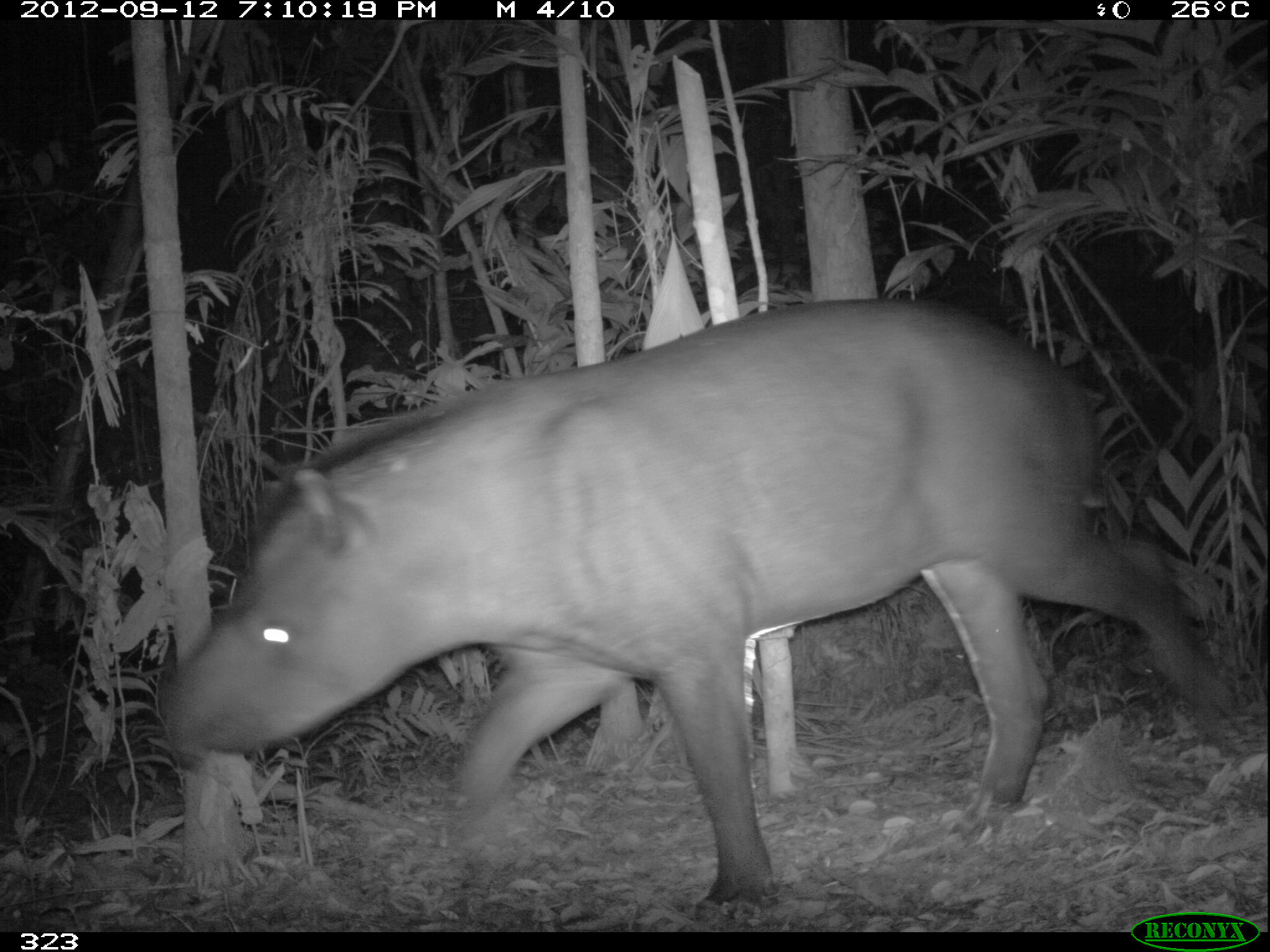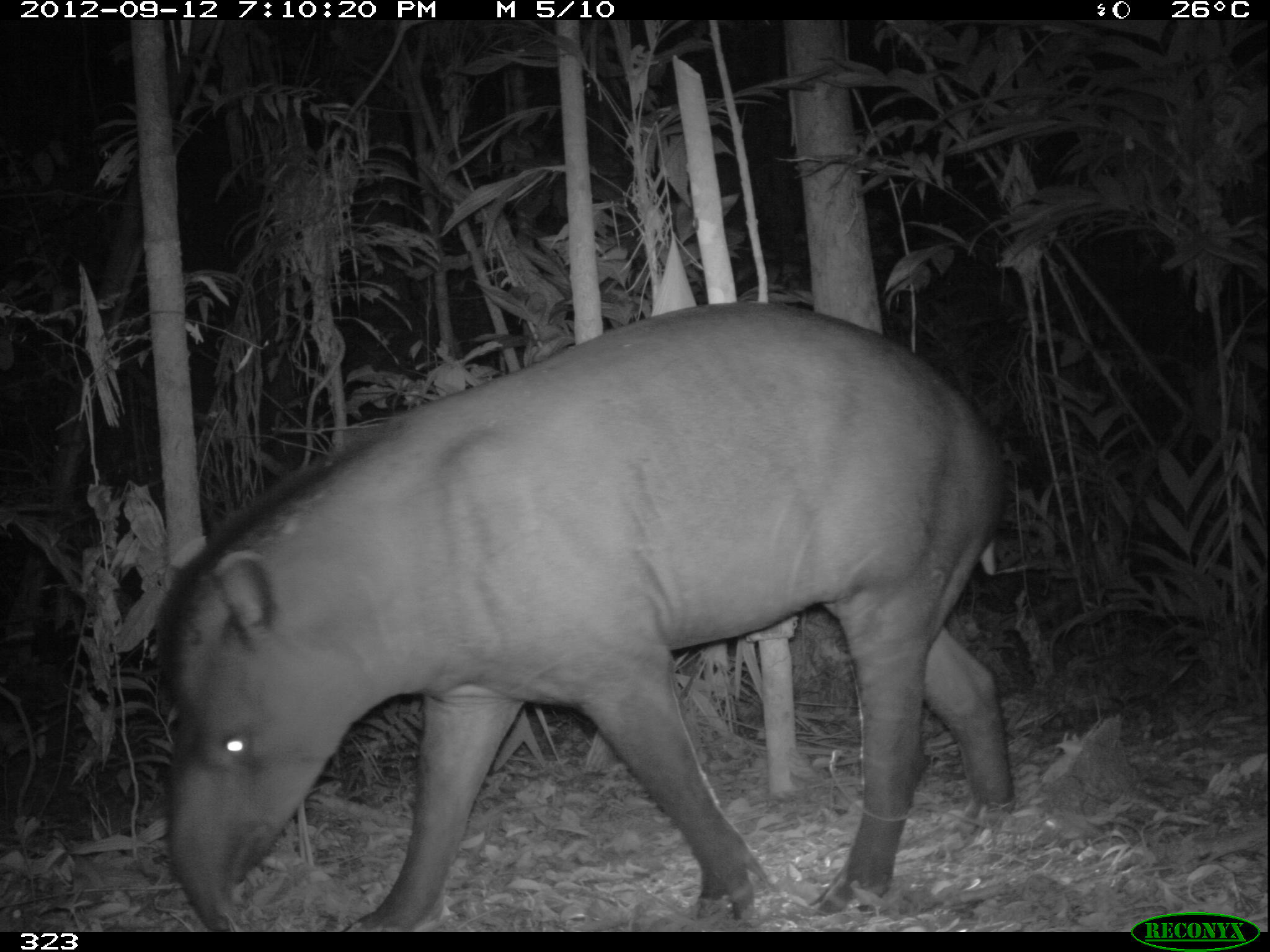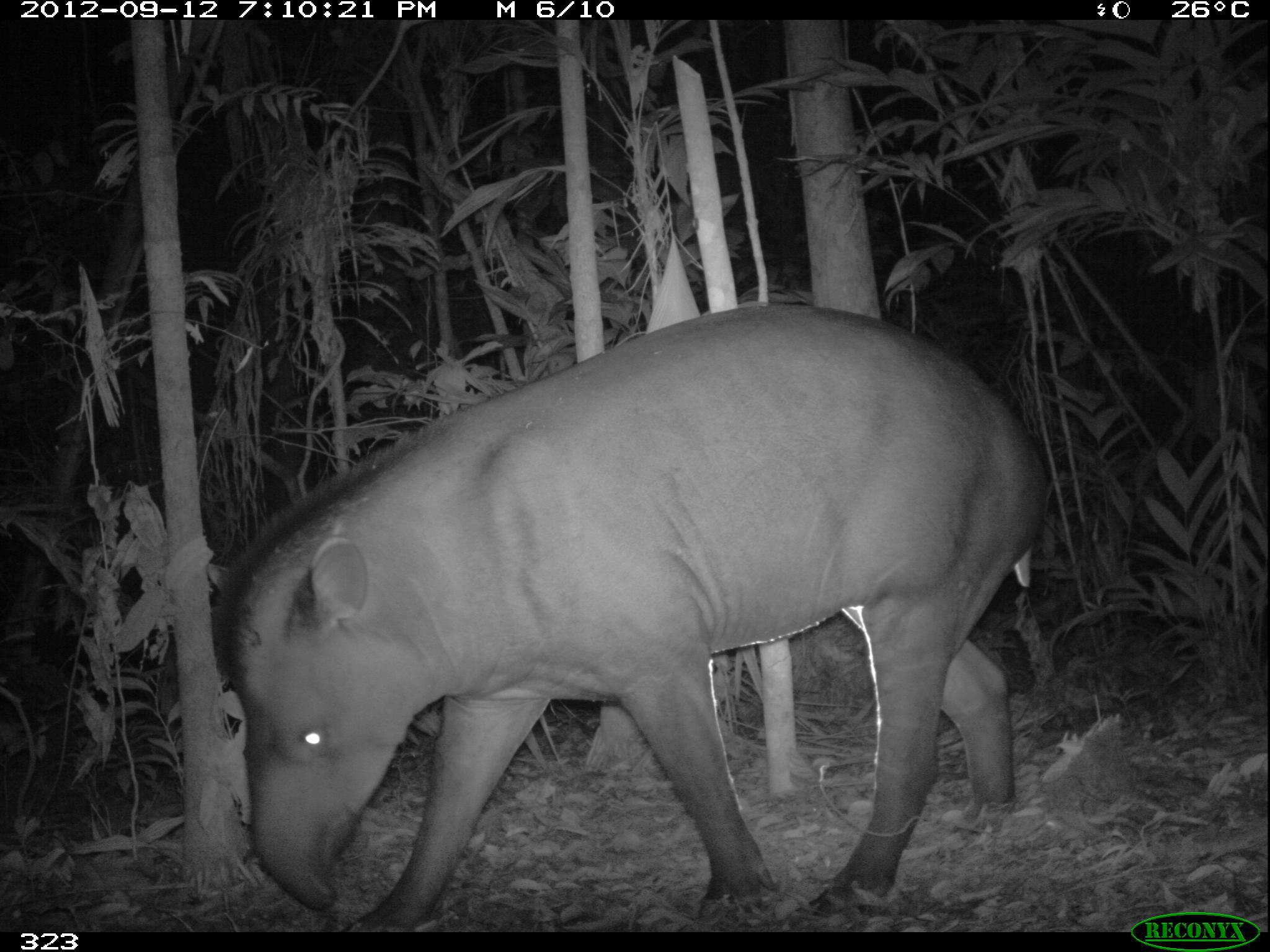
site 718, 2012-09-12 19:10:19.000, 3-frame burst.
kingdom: Animalia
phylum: Chordata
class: Mammalia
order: Perissodactyla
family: Tapiridae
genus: Tapirus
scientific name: Tapirus terrestris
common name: south american tapir